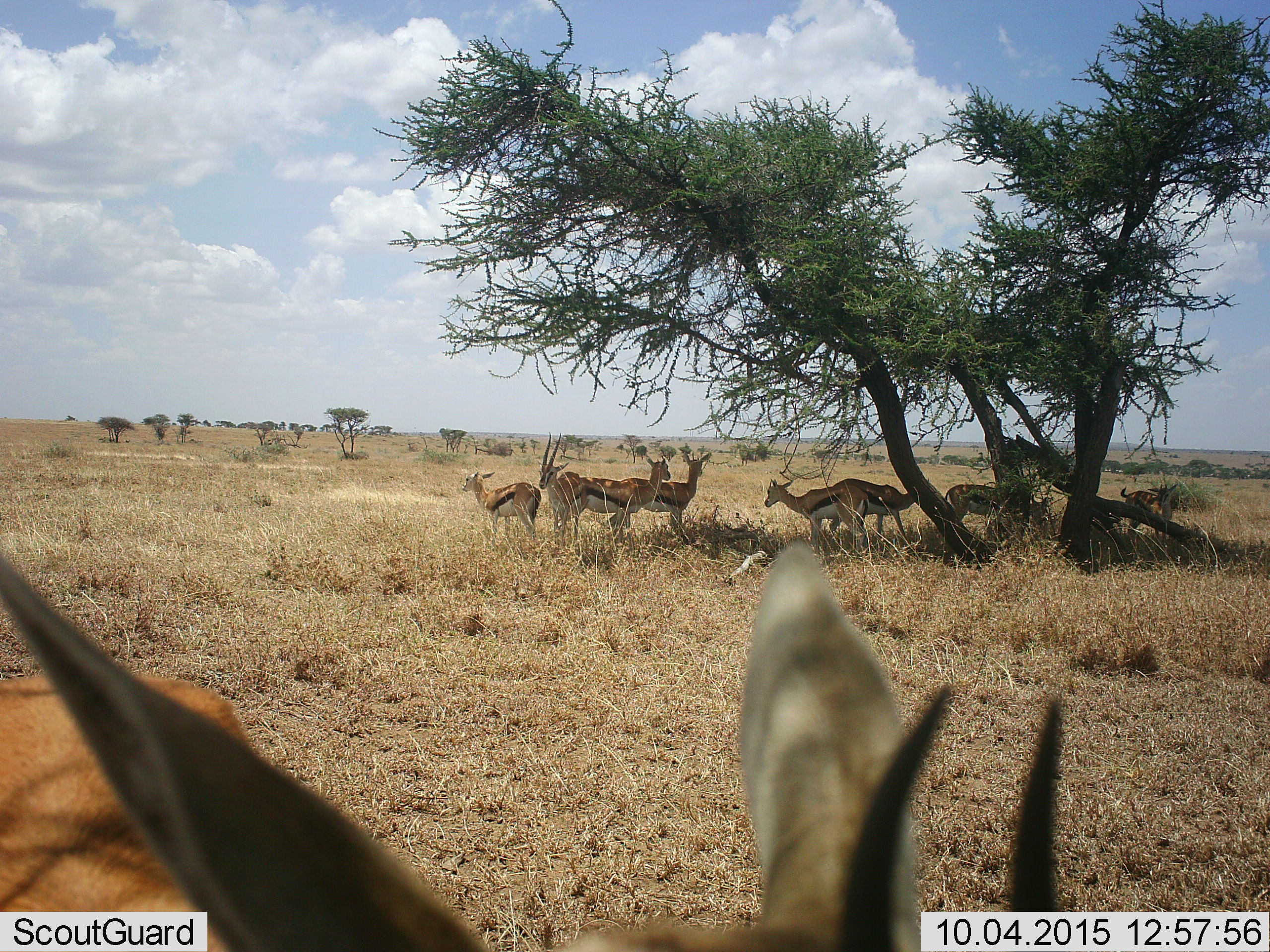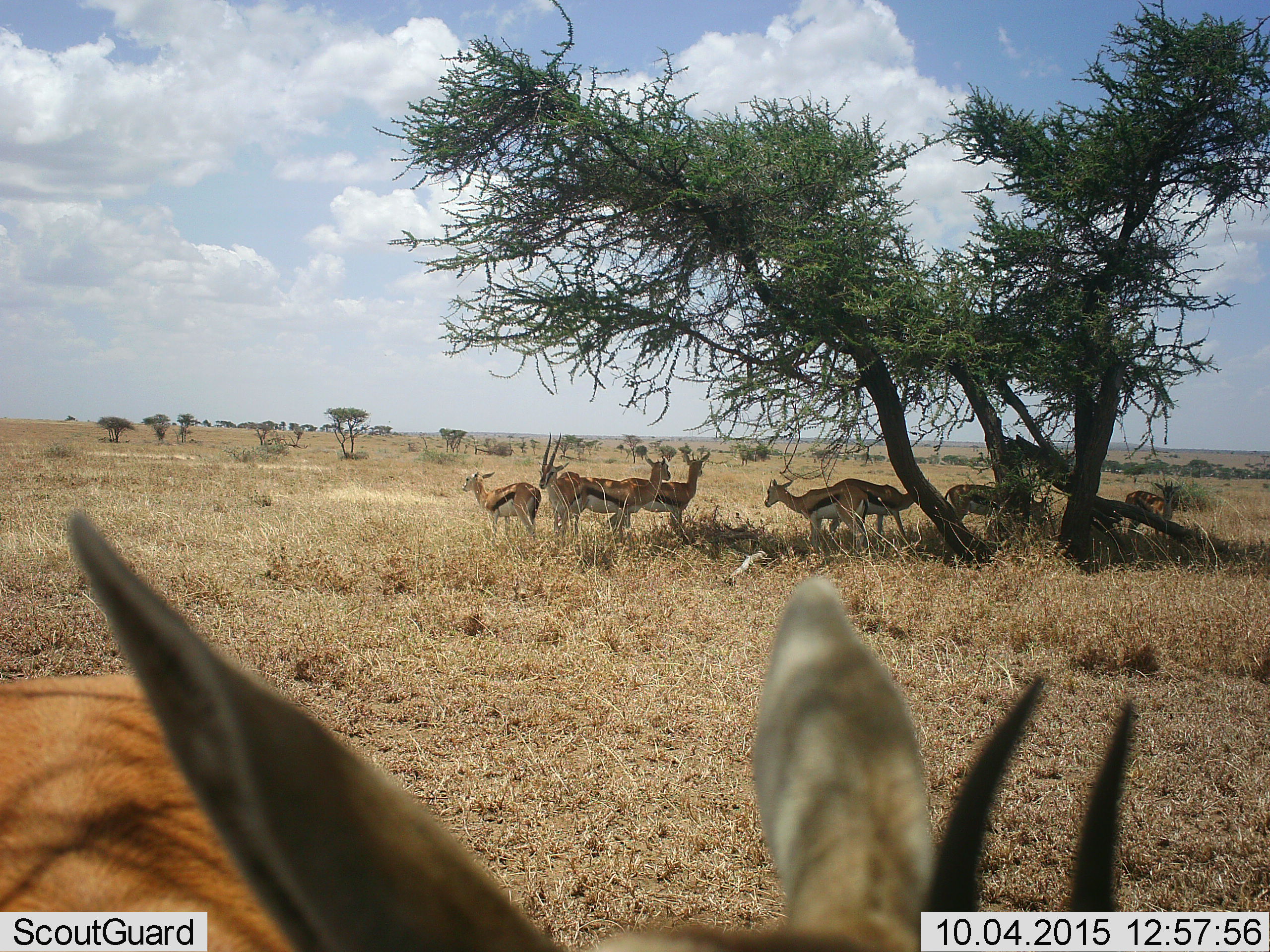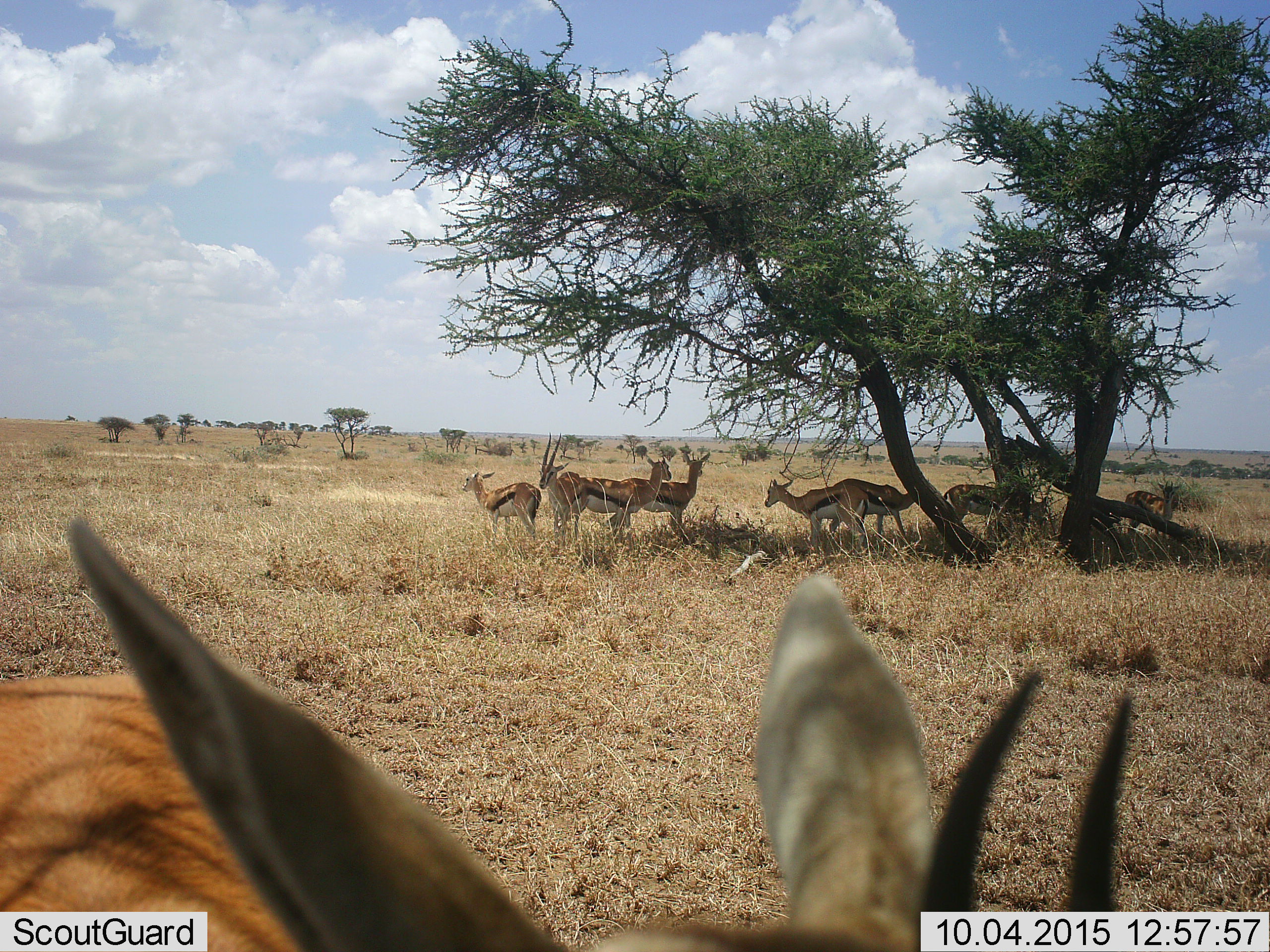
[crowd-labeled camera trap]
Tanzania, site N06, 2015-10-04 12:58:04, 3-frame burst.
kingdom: Animalia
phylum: Chordata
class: Mammalia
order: Artiodactyla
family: Bovidae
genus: Eudorcas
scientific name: Eudorcas thomsonii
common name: thomson's gazelle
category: gazellethomsons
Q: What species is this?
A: Gazellethomsons (thomson's gazelle) (Eudorcas thomsonii).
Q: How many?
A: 9.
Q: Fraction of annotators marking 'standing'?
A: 100%.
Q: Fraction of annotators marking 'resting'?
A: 20%.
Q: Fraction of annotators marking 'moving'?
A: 0%.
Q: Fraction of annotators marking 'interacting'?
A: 30%.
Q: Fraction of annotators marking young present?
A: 0%.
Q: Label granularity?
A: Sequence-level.